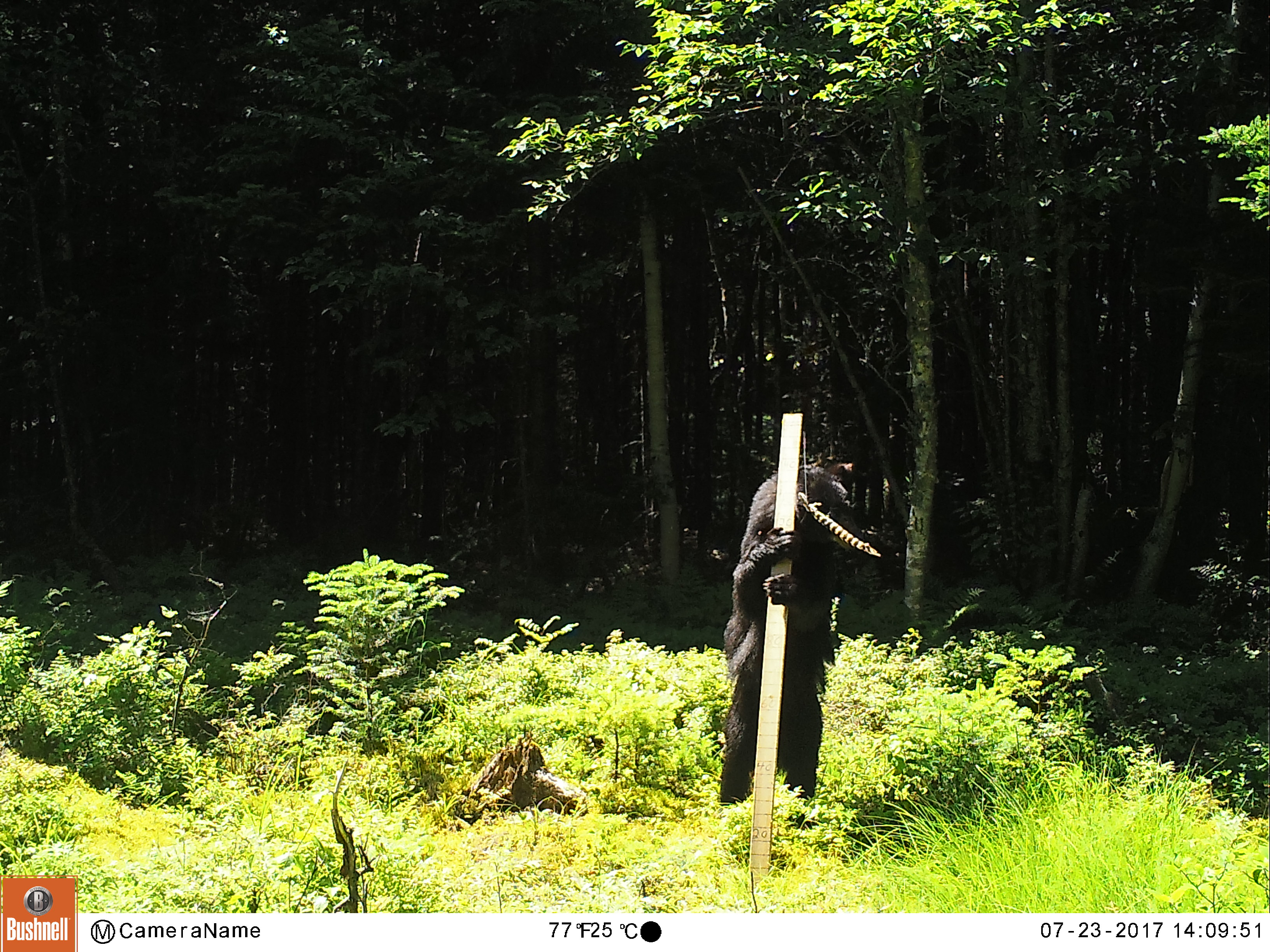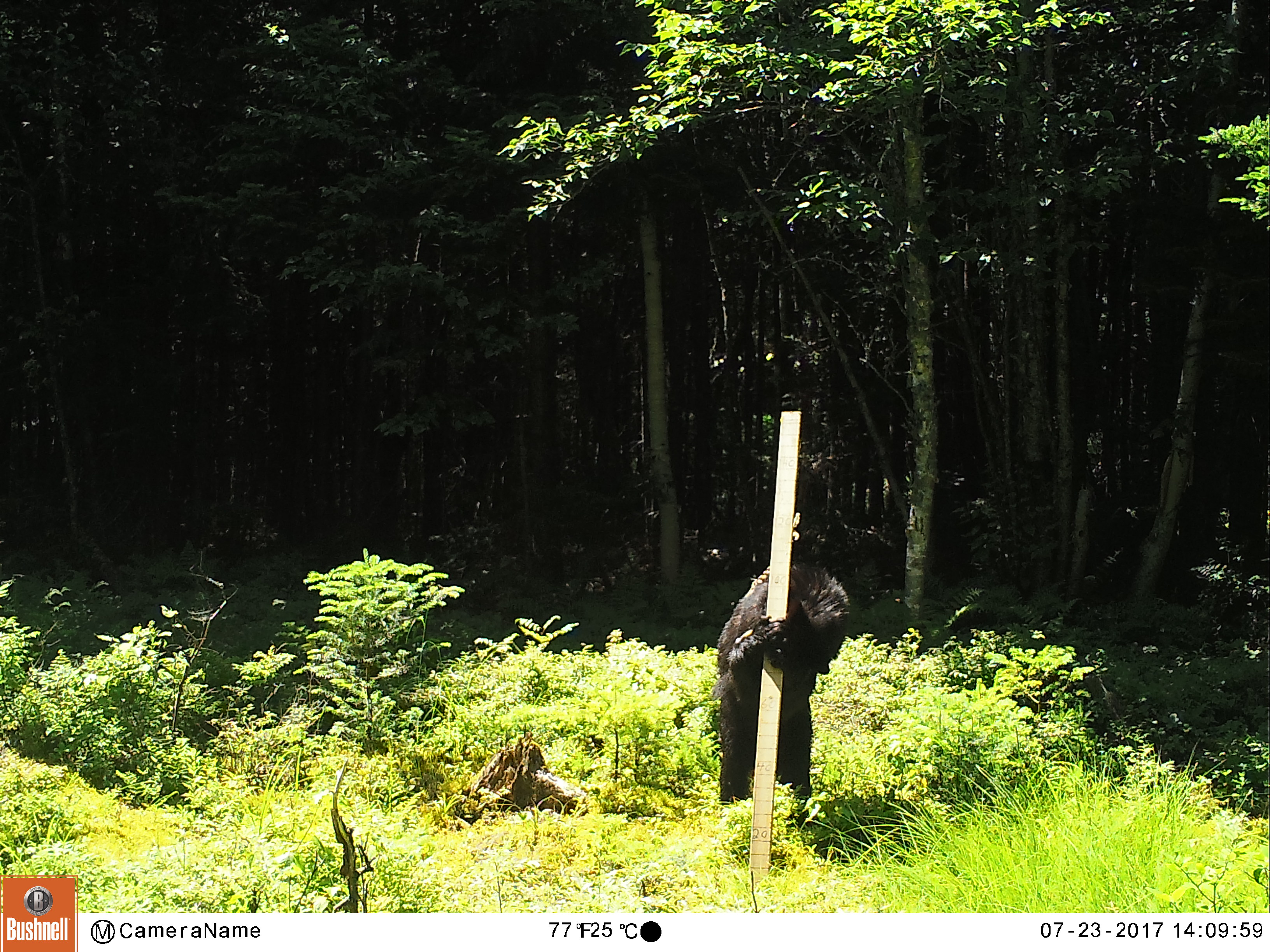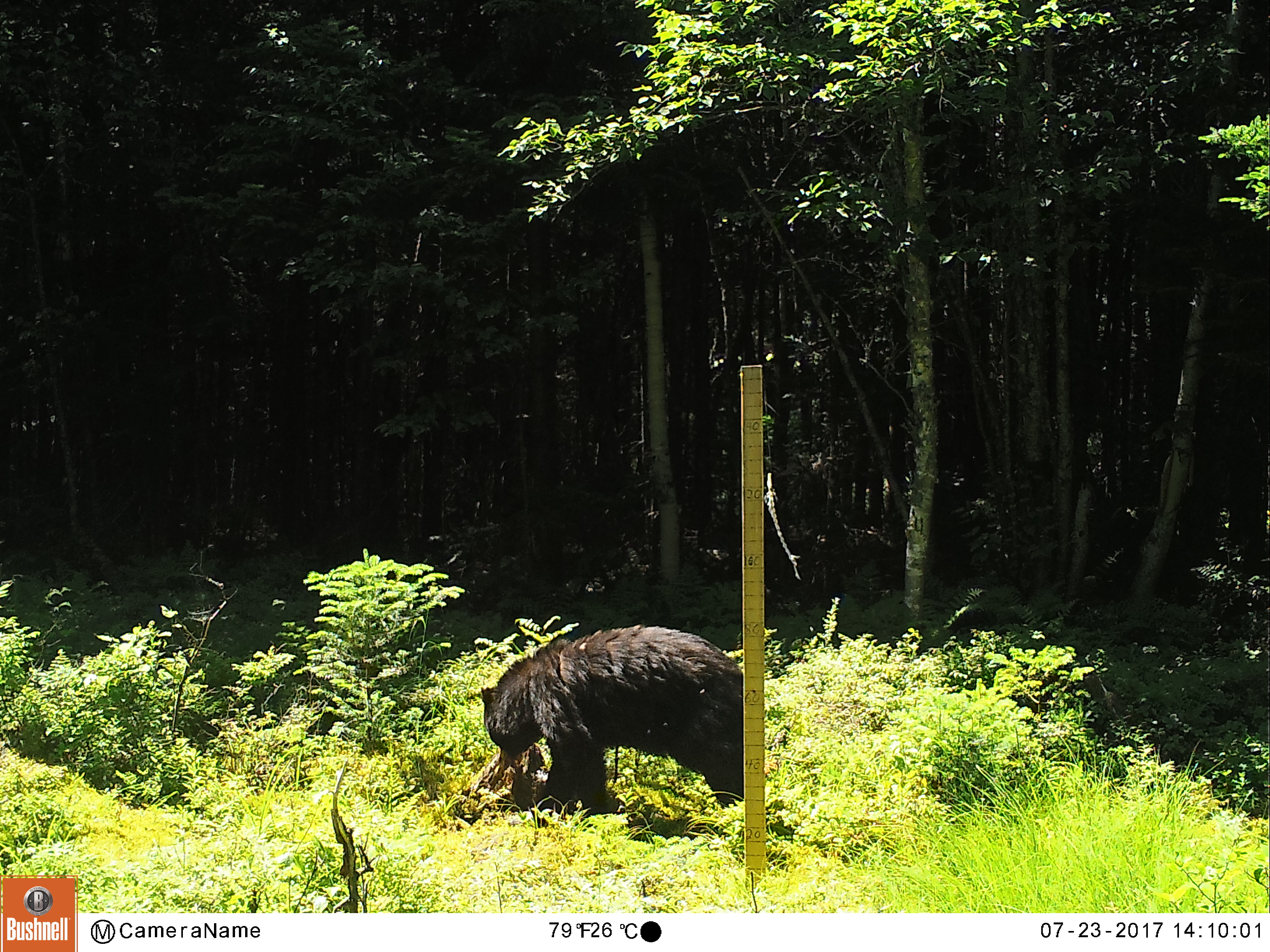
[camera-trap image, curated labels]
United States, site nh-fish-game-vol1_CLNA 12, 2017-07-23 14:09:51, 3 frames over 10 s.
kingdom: Animalia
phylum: Chordata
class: Mammalia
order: Carnivora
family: Ursidae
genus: Ursus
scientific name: Ursus americanus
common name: black bear